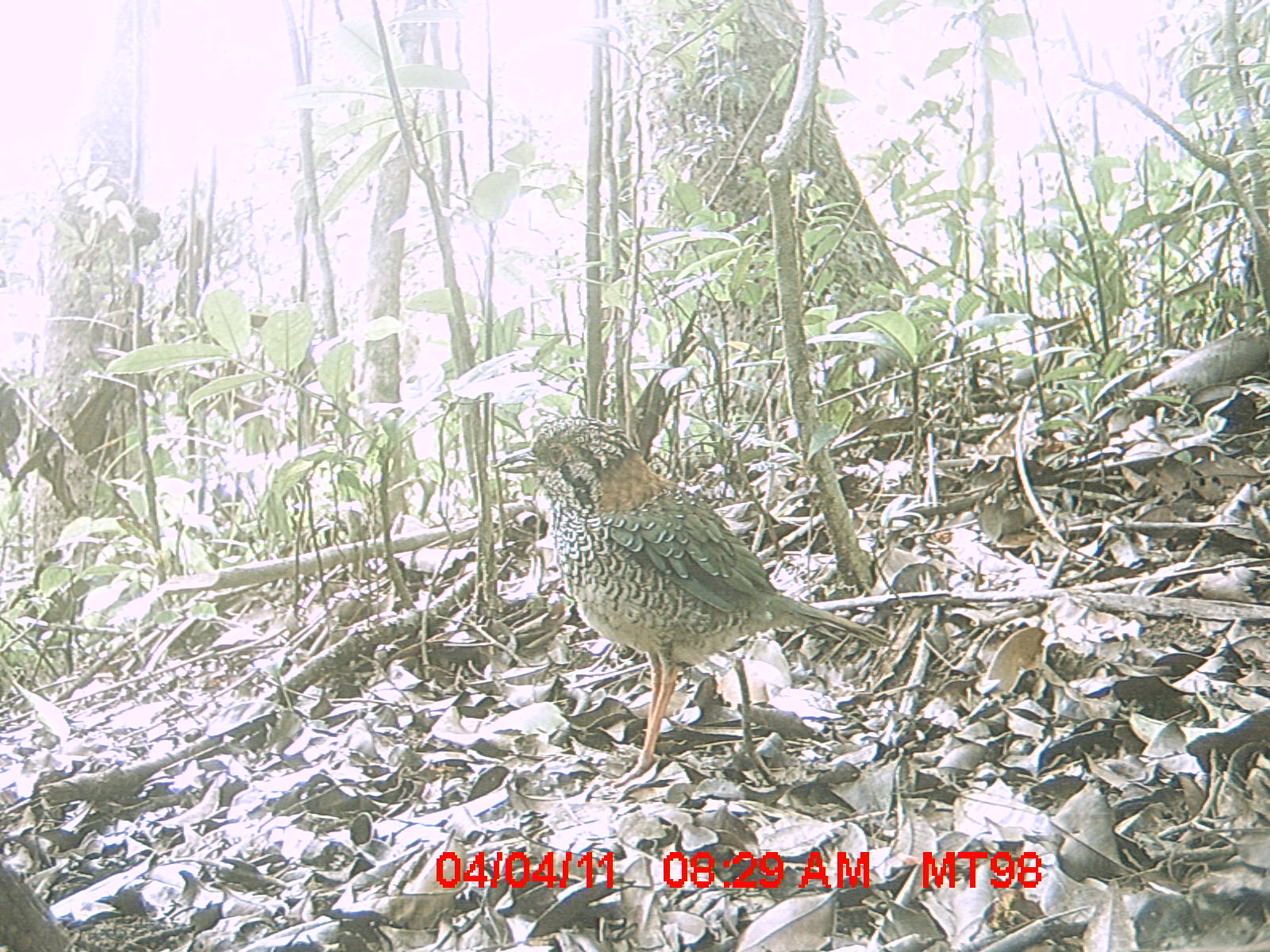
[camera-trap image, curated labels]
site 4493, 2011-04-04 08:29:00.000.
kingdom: Animalia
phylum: Chordata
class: Aves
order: Coraciiformes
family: Brachypteraciidae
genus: Brachypteracias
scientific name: Brachypteracias squamiger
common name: scaly ground roller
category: geobiastes squamiger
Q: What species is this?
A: Geobiastes squamiger (scaly ground roller) (Brachypteracias squamiger).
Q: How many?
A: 1.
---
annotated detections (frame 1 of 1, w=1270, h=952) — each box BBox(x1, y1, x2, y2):
geobiastes squamiger: BBox(486, 414, 892, 789)